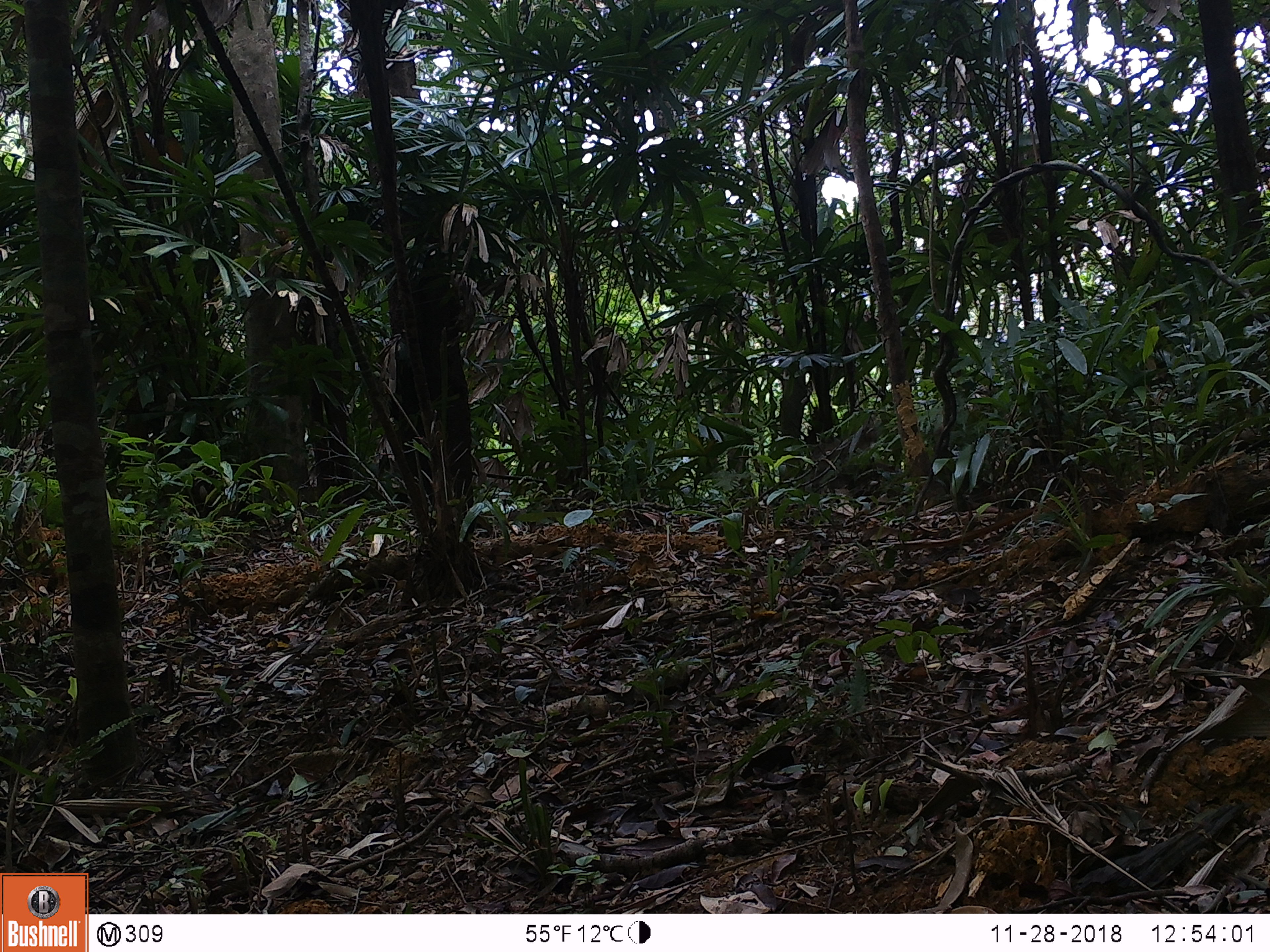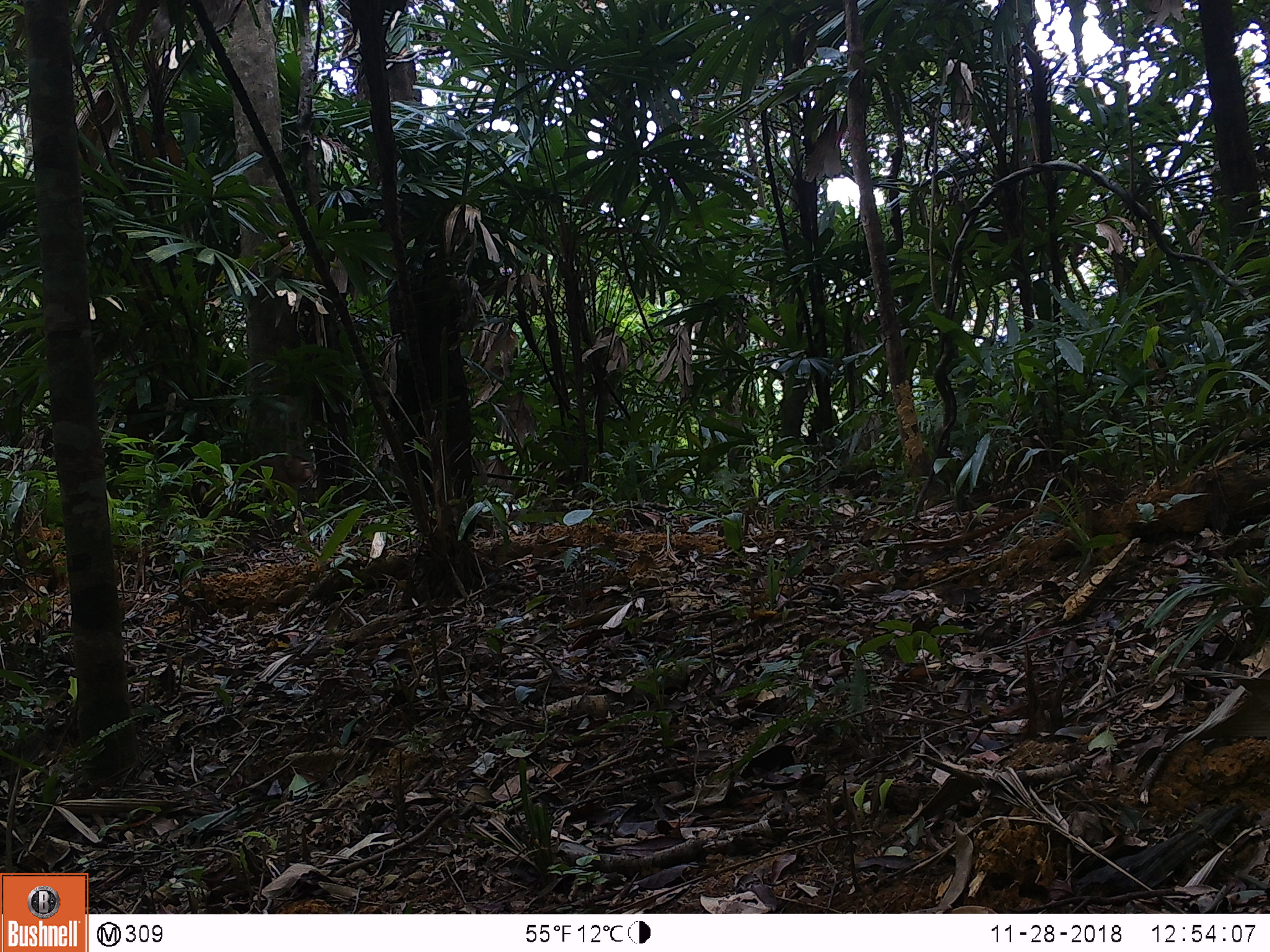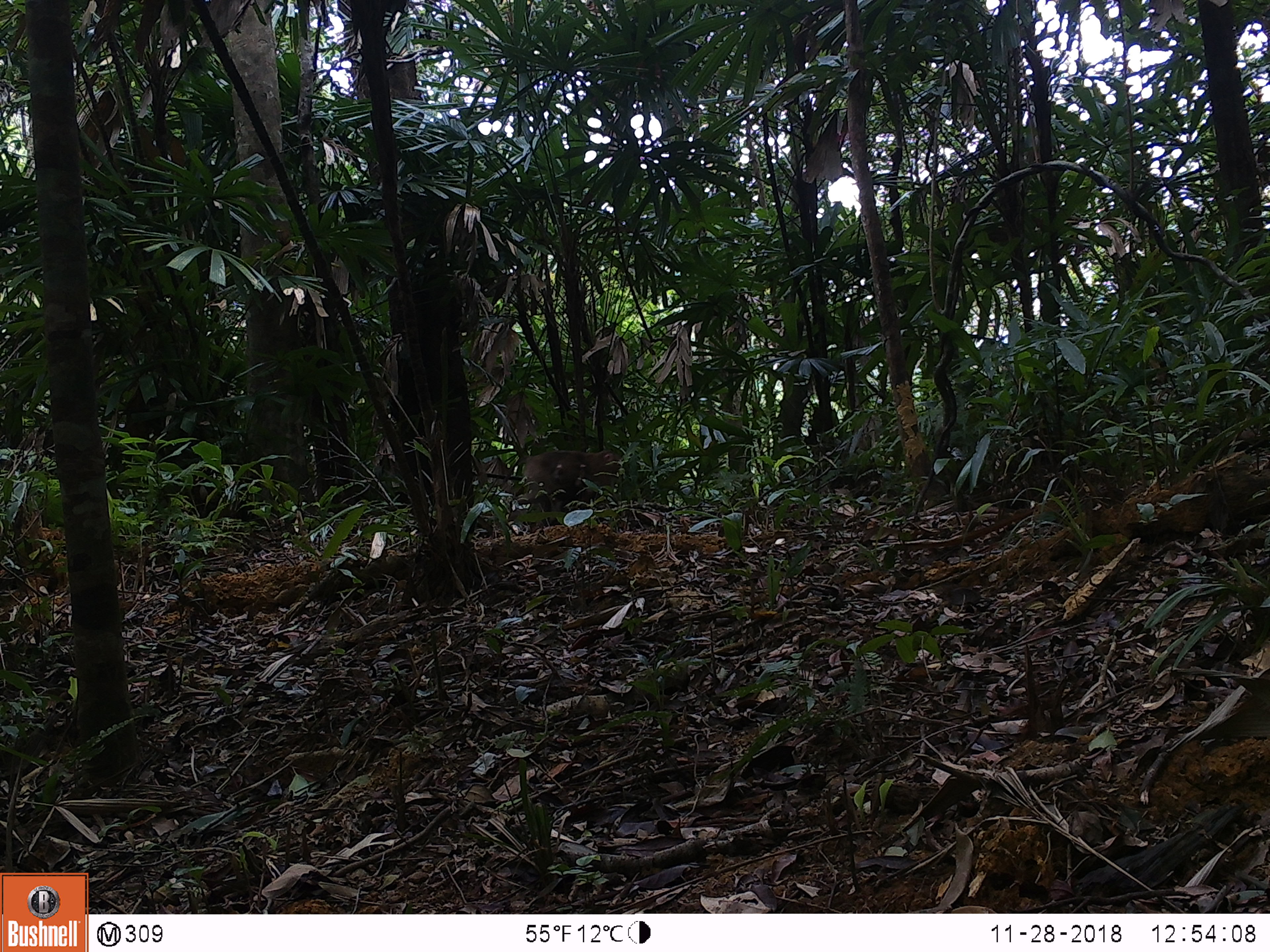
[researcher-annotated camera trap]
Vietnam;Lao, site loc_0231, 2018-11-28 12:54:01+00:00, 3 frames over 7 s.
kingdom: Animalia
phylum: Chordata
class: Mammalia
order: Primates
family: Cercopithecidae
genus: Macaca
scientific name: Macaca nemestrina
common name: pig-tailed macaque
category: pig tailed macaque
Pig tailed macaque (pig-tailed macaque) (Macaca nemestrina). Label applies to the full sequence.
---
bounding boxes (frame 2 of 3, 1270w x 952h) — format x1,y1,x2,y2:
pig tailed macaque: 240,454,312,502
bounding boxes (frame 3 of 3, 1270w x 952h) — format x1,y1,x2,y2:
pig tailed macaque: 521,448,620,527